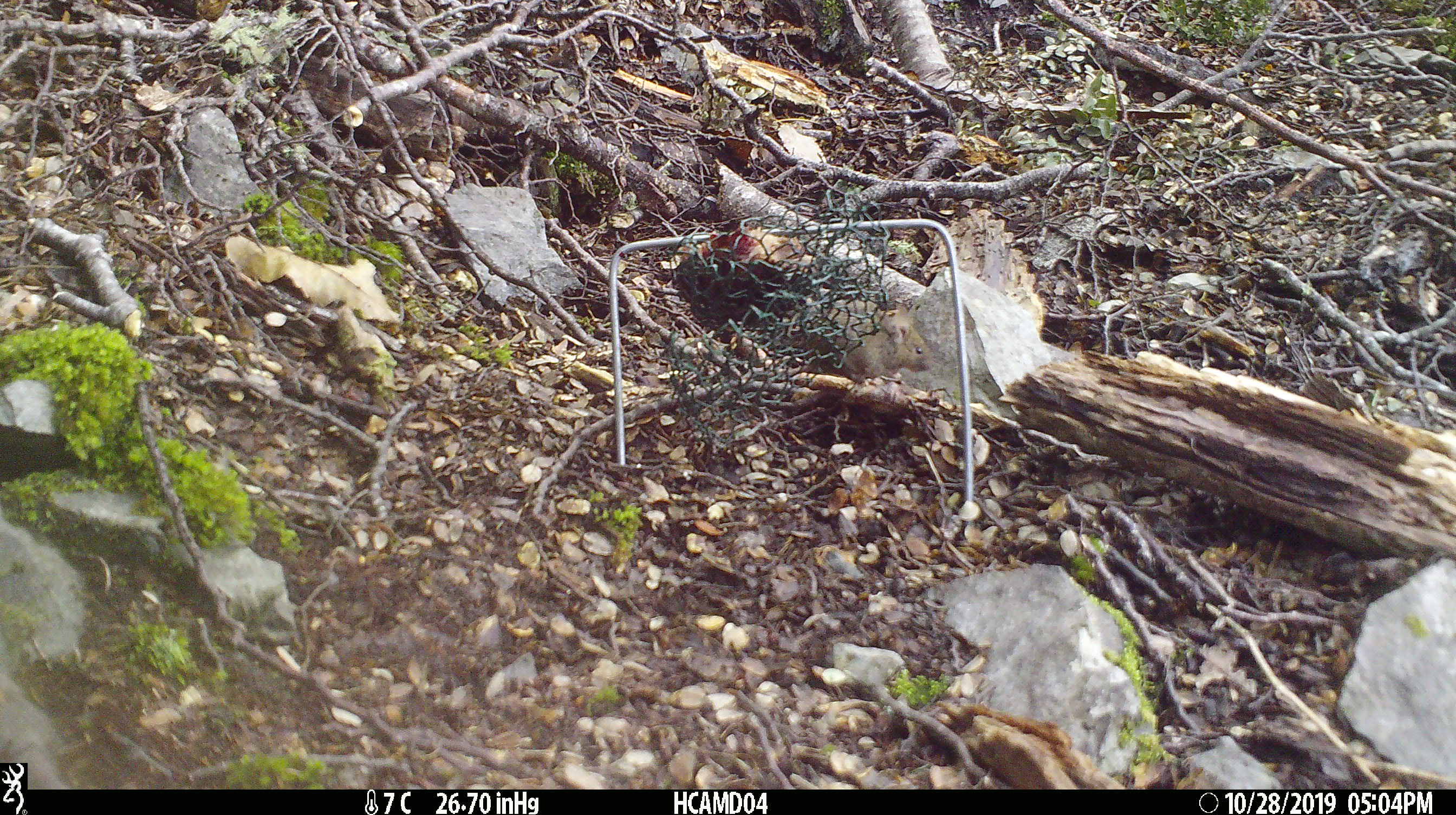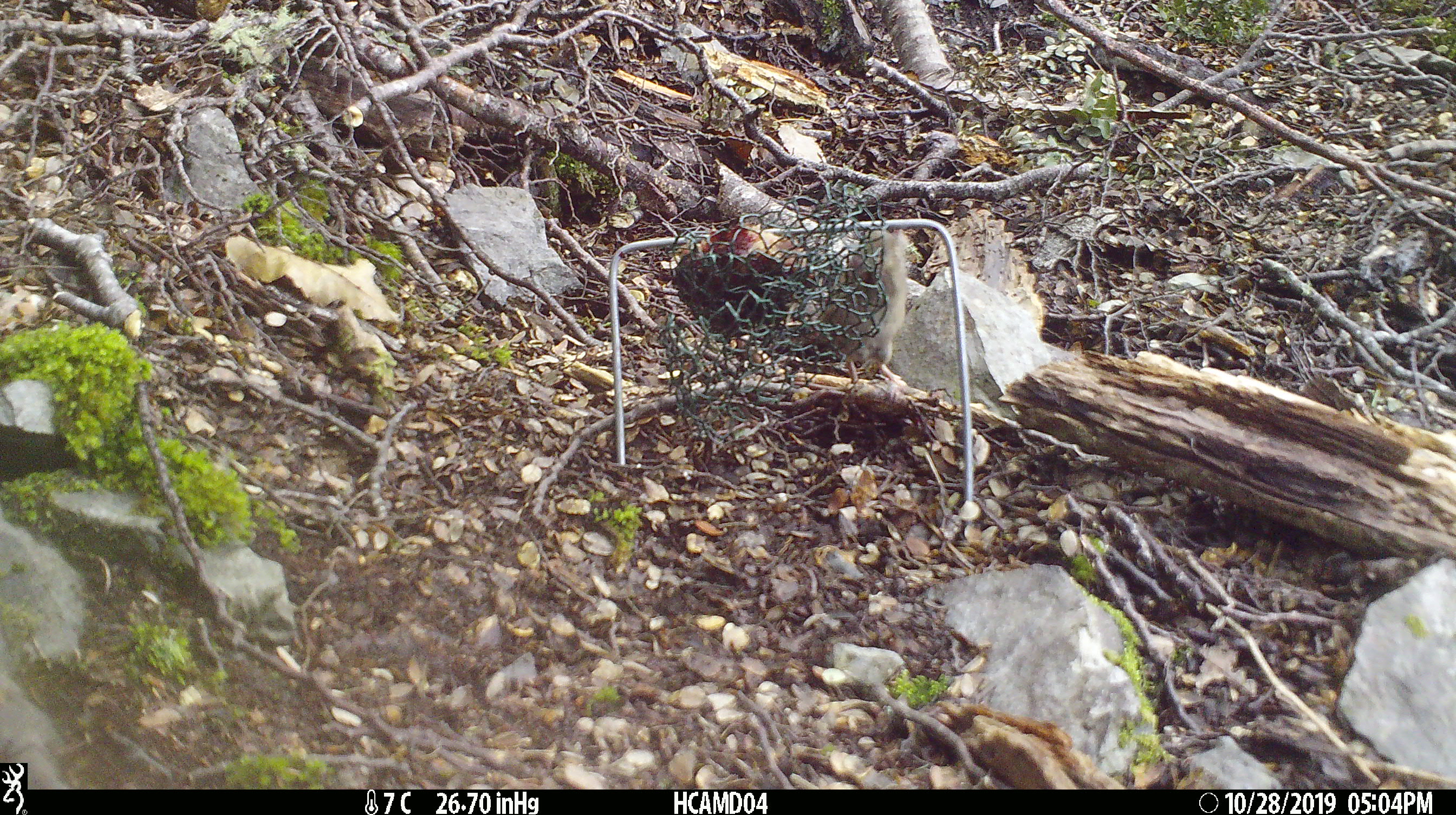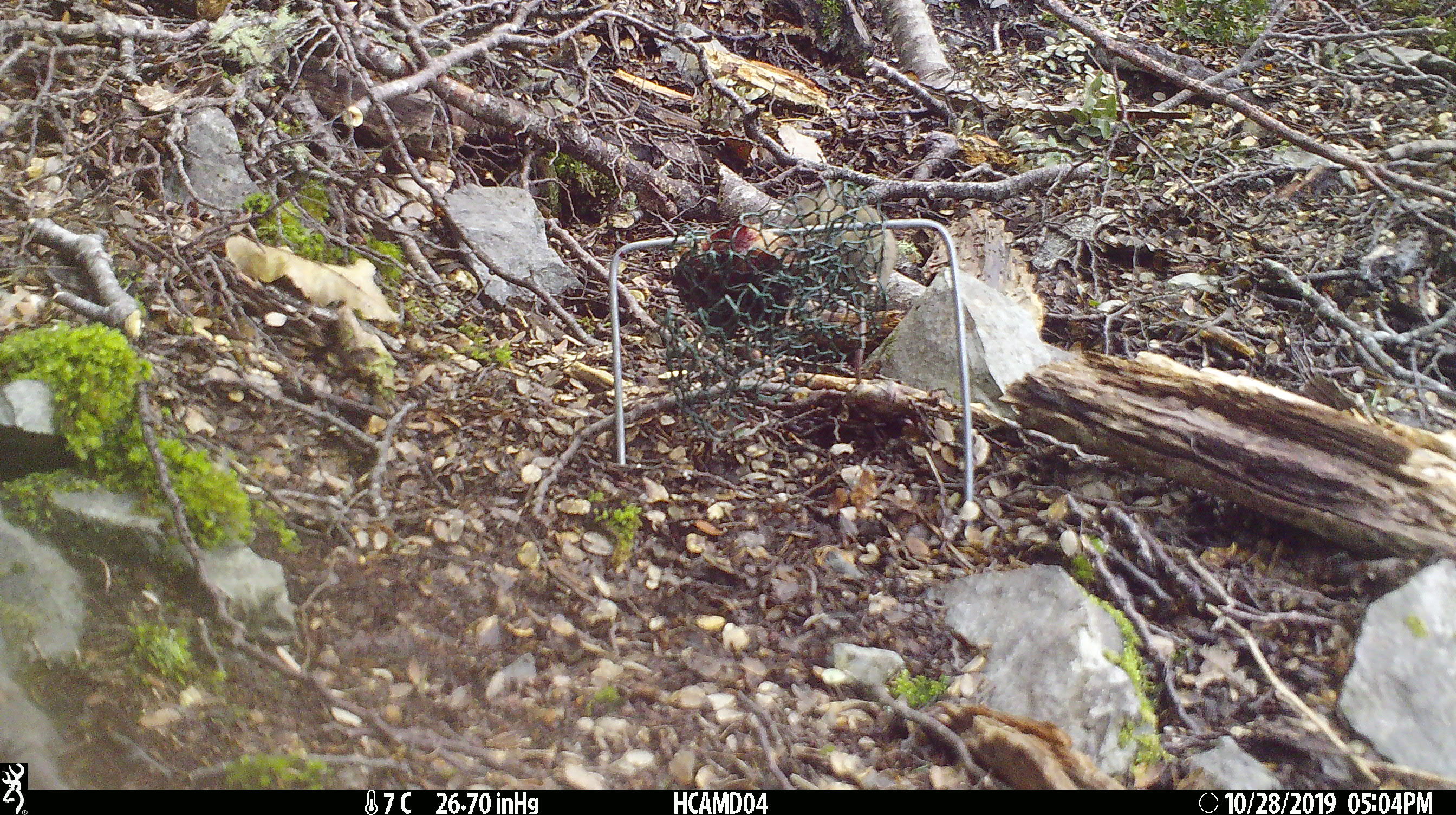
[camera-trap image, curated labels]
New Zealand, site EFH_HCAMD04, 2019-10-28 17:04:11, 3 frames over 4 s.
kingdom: Animalia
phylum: Chordata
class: Mammalia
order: Rodentia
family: Muridae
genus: Mus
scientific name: Mus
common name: mouse